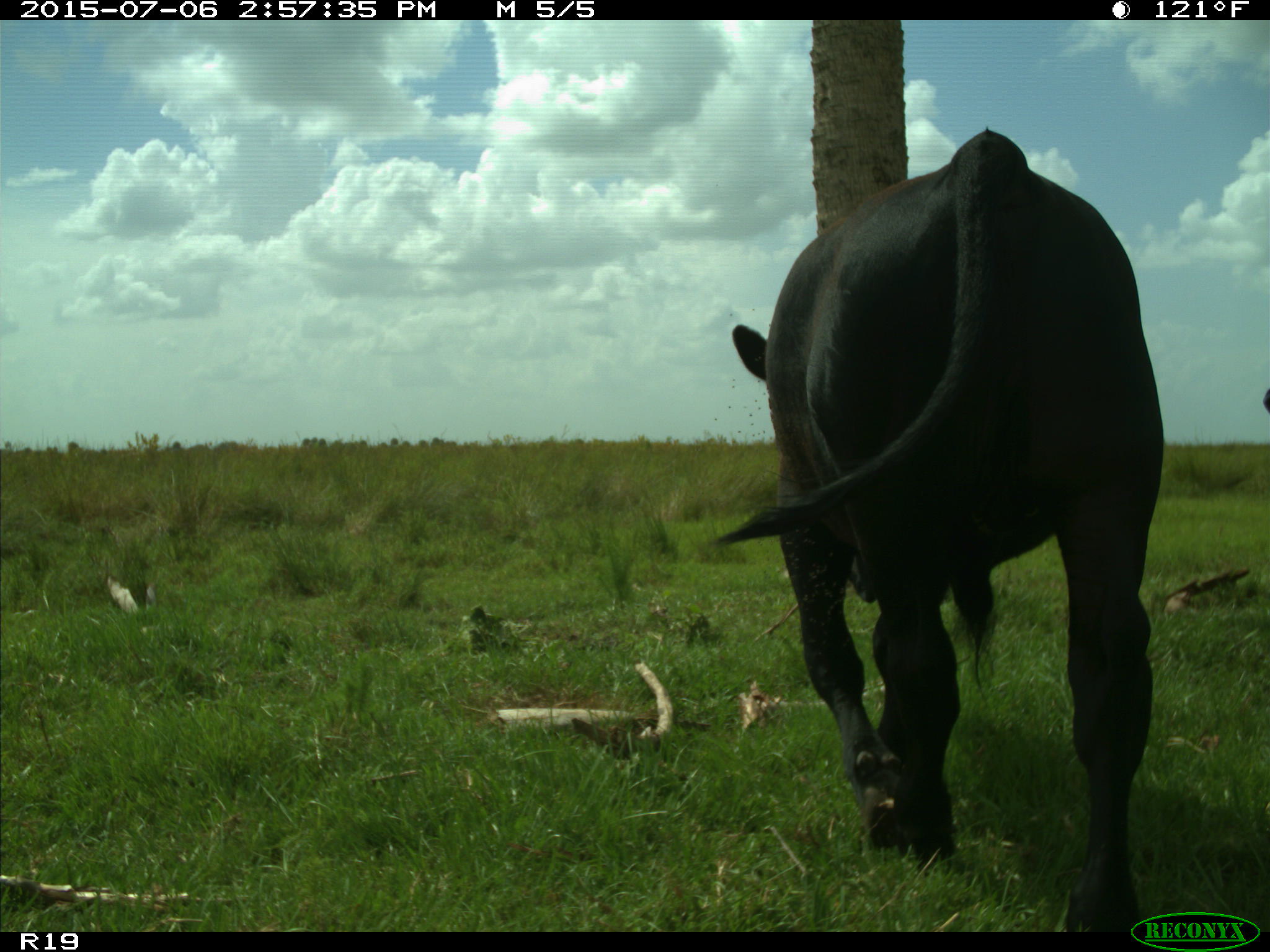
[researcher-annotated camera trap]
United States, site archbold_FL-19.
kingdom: Animalia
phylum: Chordata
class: Mammalia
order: Artiodactyla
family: Bovidae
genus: Bos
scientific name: Bos taurus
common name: domestic cow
Bos taurus (domestic cow).